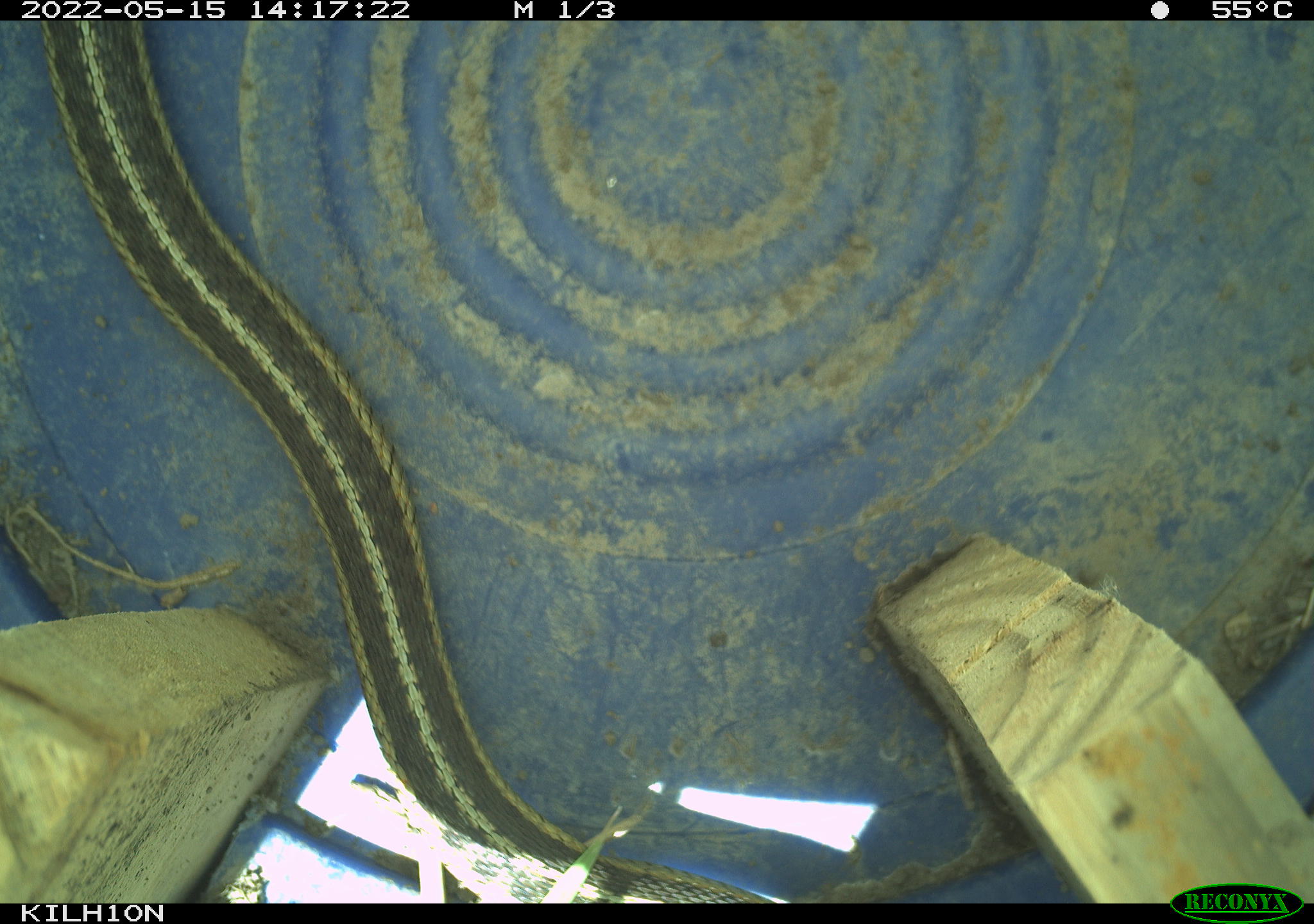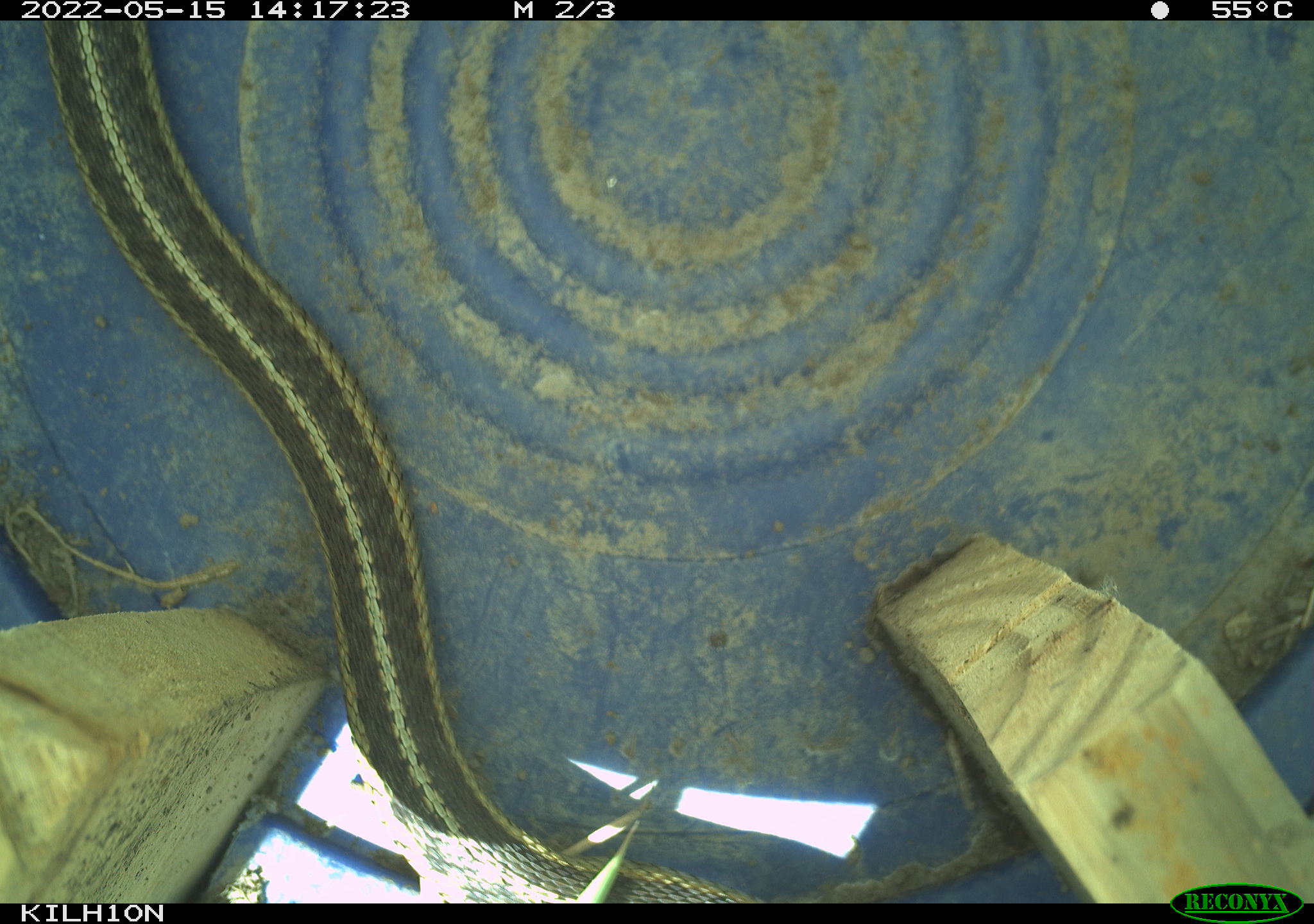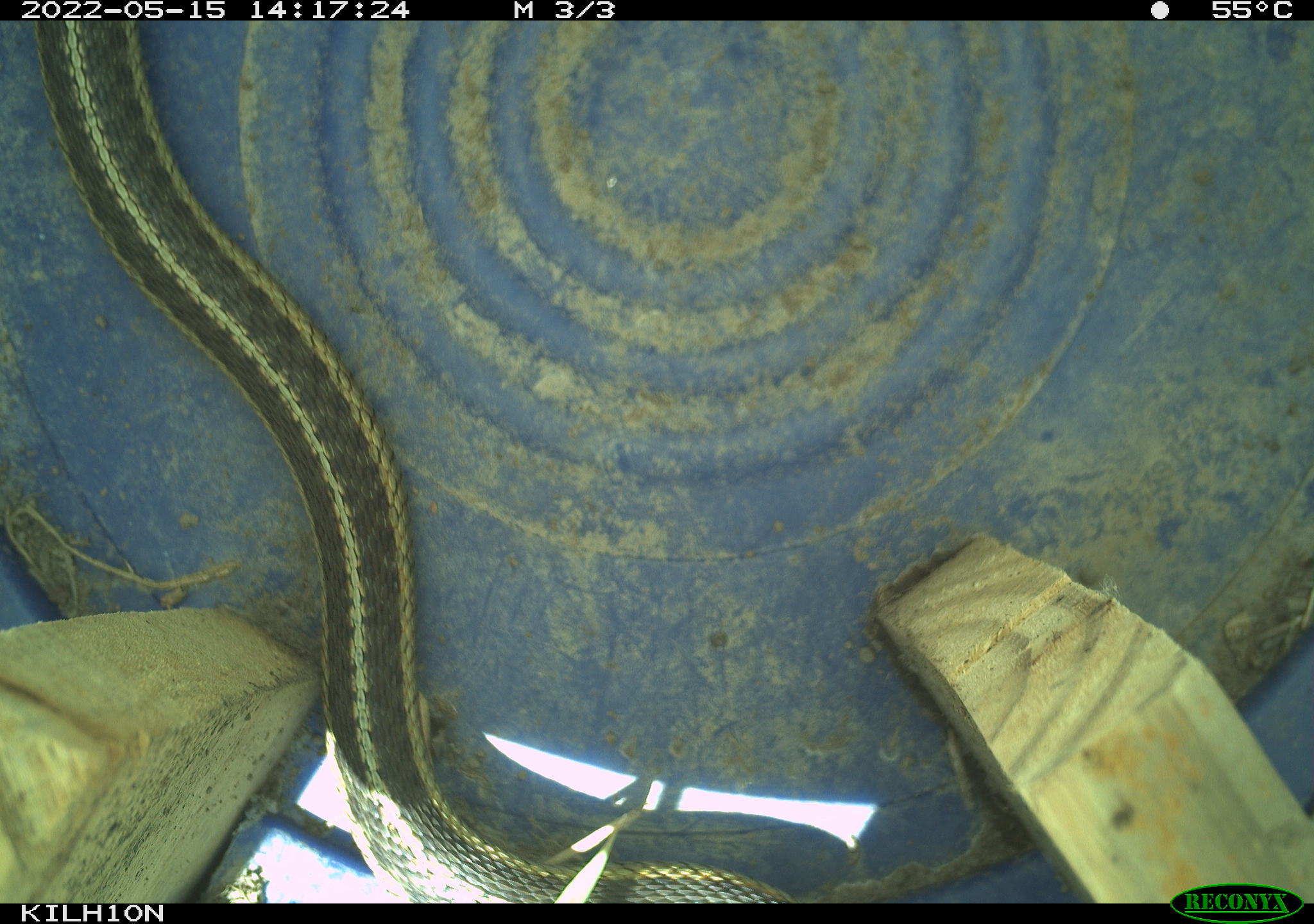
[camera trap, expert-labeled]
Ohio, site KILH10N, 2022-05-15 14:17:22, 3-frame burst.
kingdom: Animalia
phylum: Chordata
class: Reptilia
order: Squamata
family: Colubridae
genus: Thamnophis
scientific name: Thamnophis sirtalis sirtalis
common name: eastern gartersnake